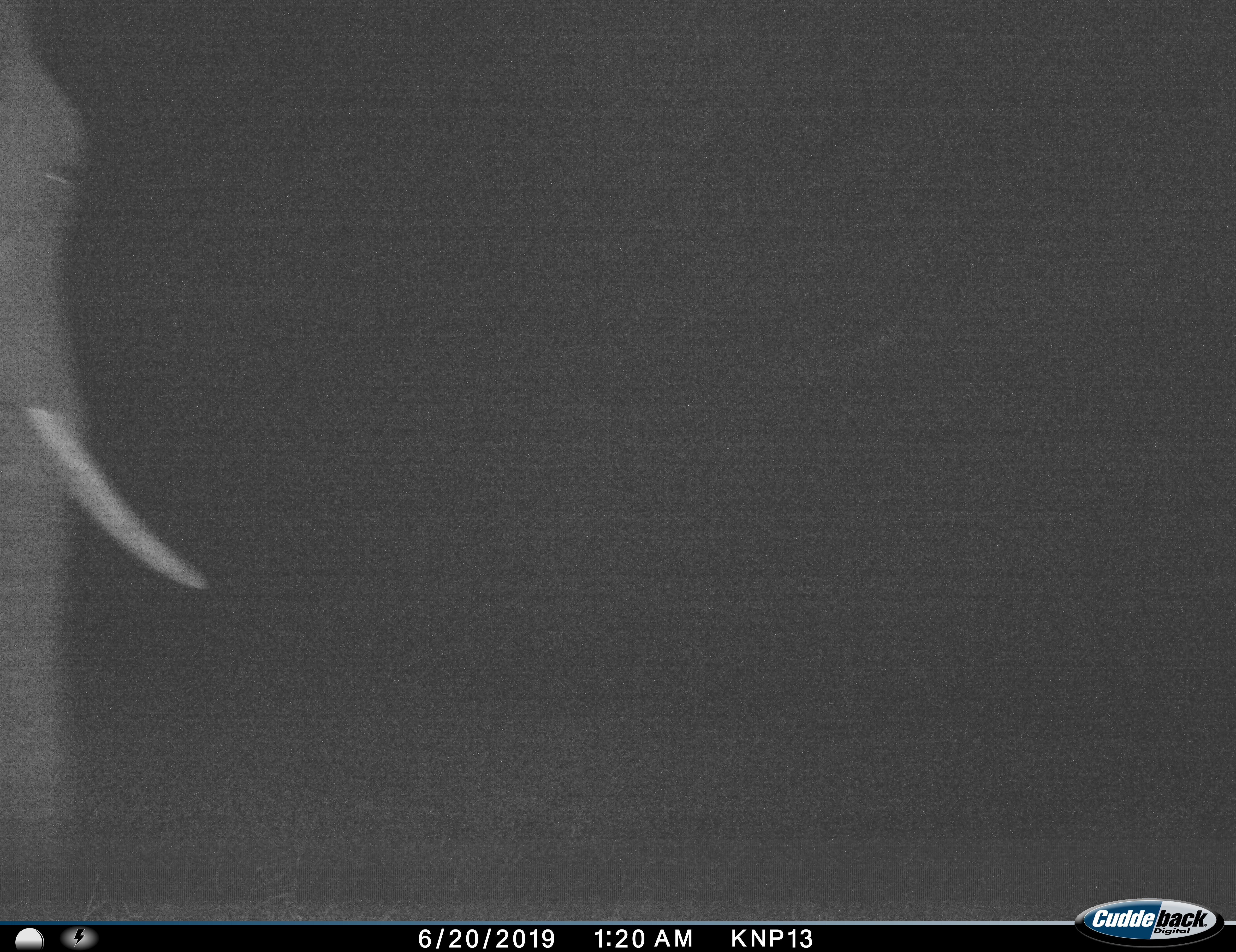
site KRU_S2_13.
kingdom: Animalia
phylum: Chordata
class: Mammalia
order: Proboscidea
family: Elephantidae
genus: Loxodonta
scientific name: Loxodonta africana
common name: african bush elephant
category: elephant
Elephant (african bush elephant) (Loxodonta africana), count 1. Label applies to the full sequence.